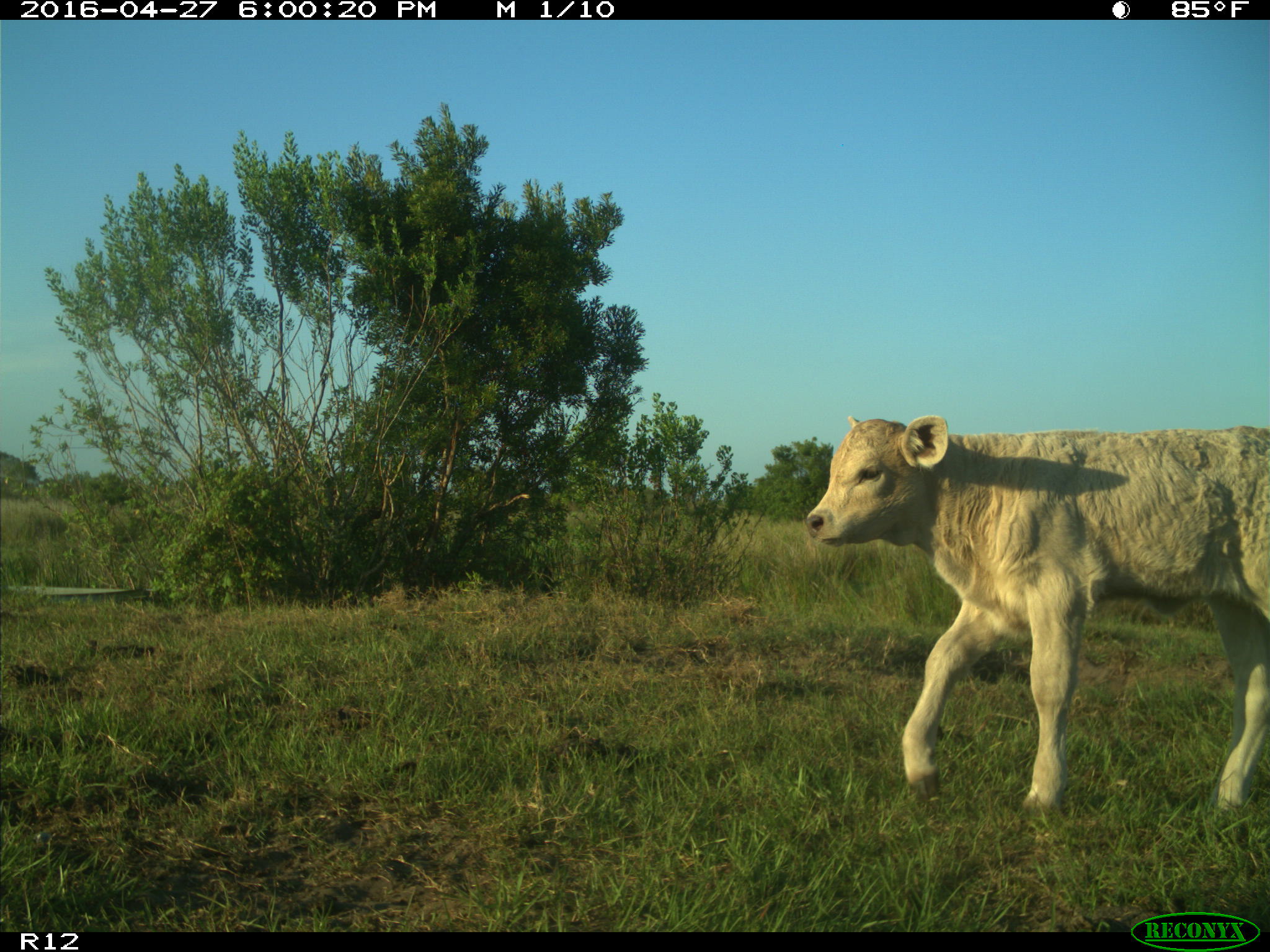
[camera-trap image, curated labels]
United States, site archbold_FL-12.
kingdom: Animalia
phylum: Chordata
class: Mammalia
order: Artiodactyla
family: Bovidae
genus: Bos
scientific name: Bos taurus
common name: domestic cow